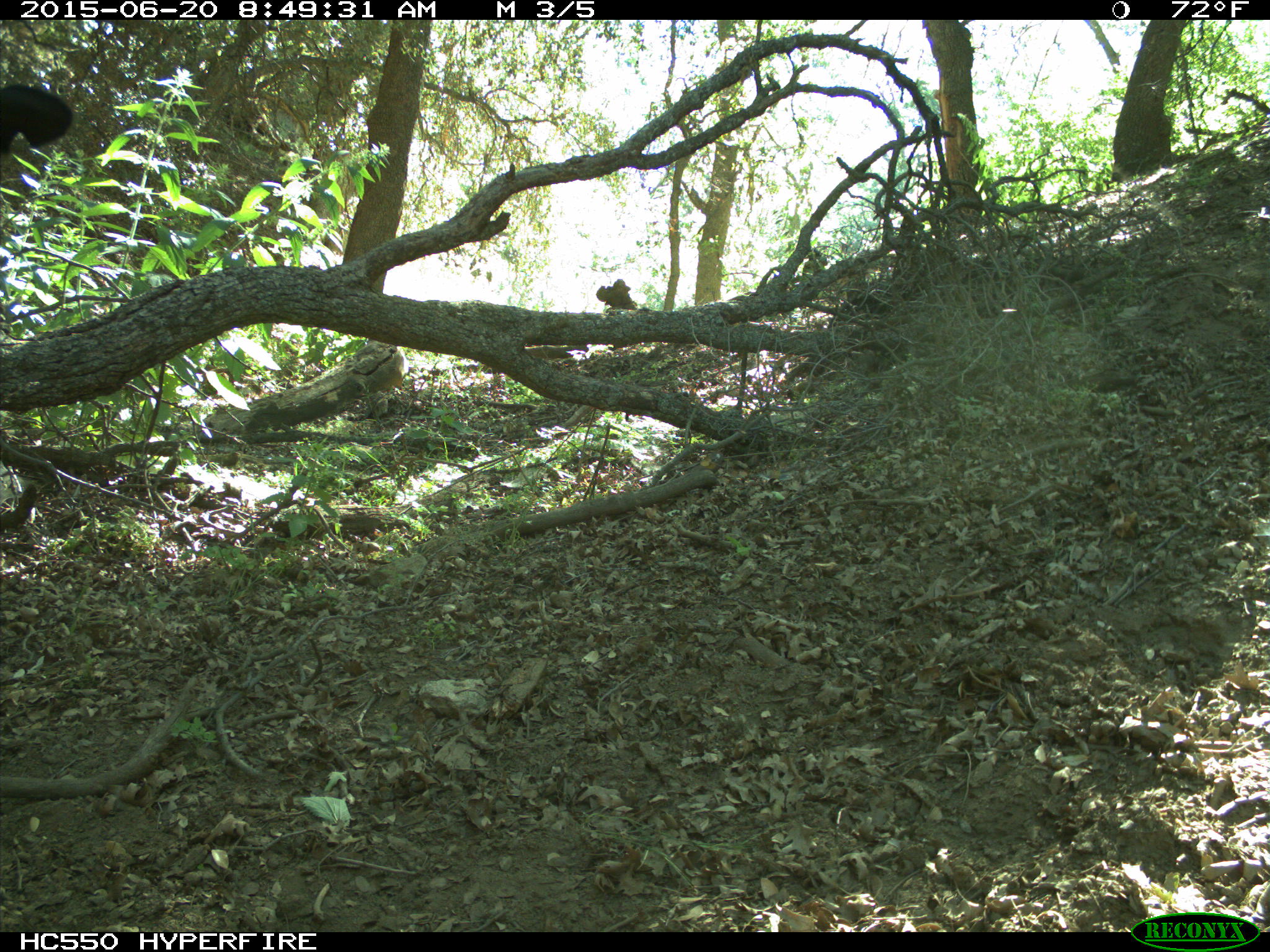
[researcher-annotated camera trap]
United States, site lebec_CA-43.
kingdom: Animalia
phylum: Chordata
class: Mammalia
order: Artiodactyla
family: Bovidae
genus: Bos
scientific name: Bos taurus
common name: domestic cow